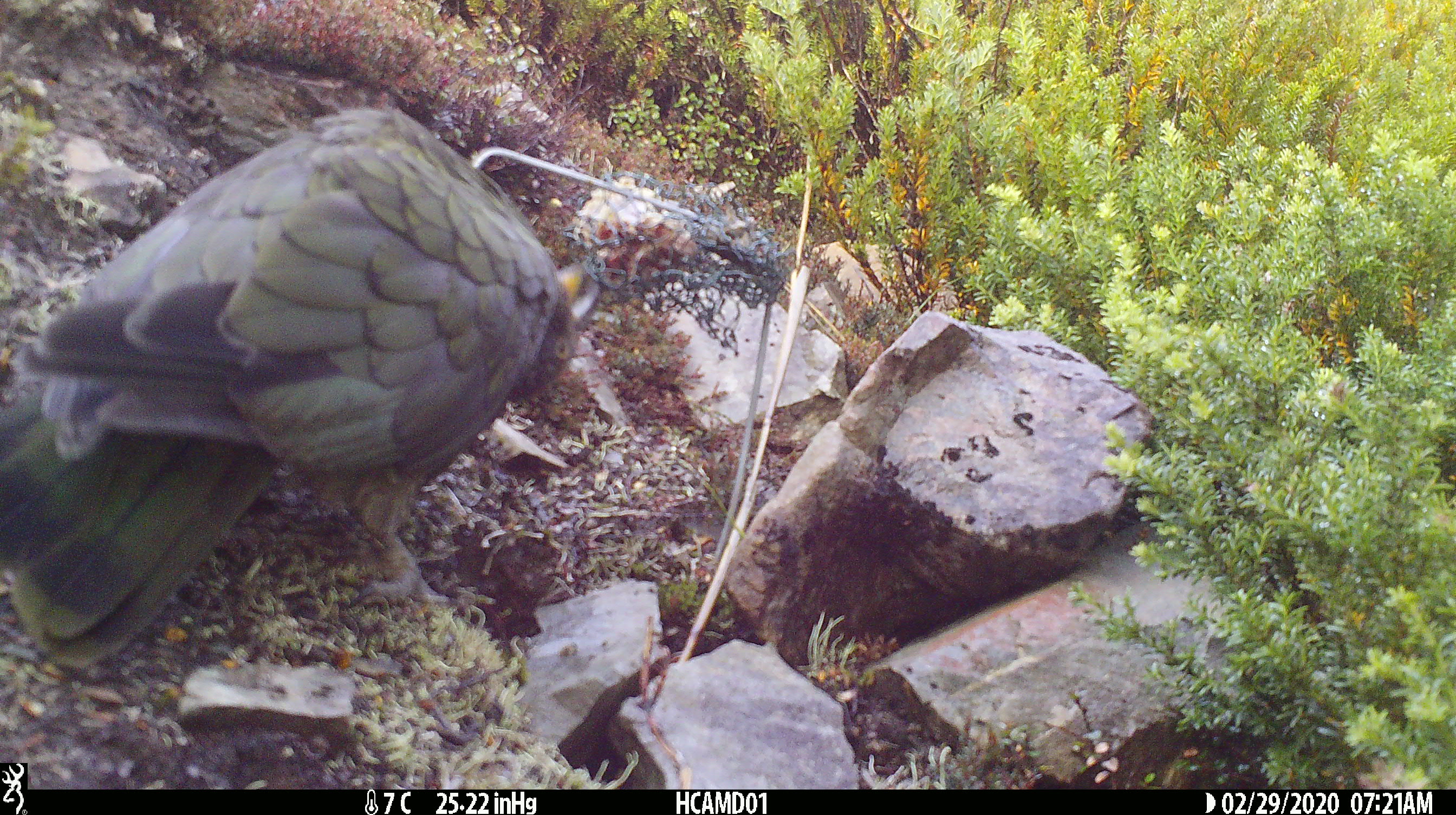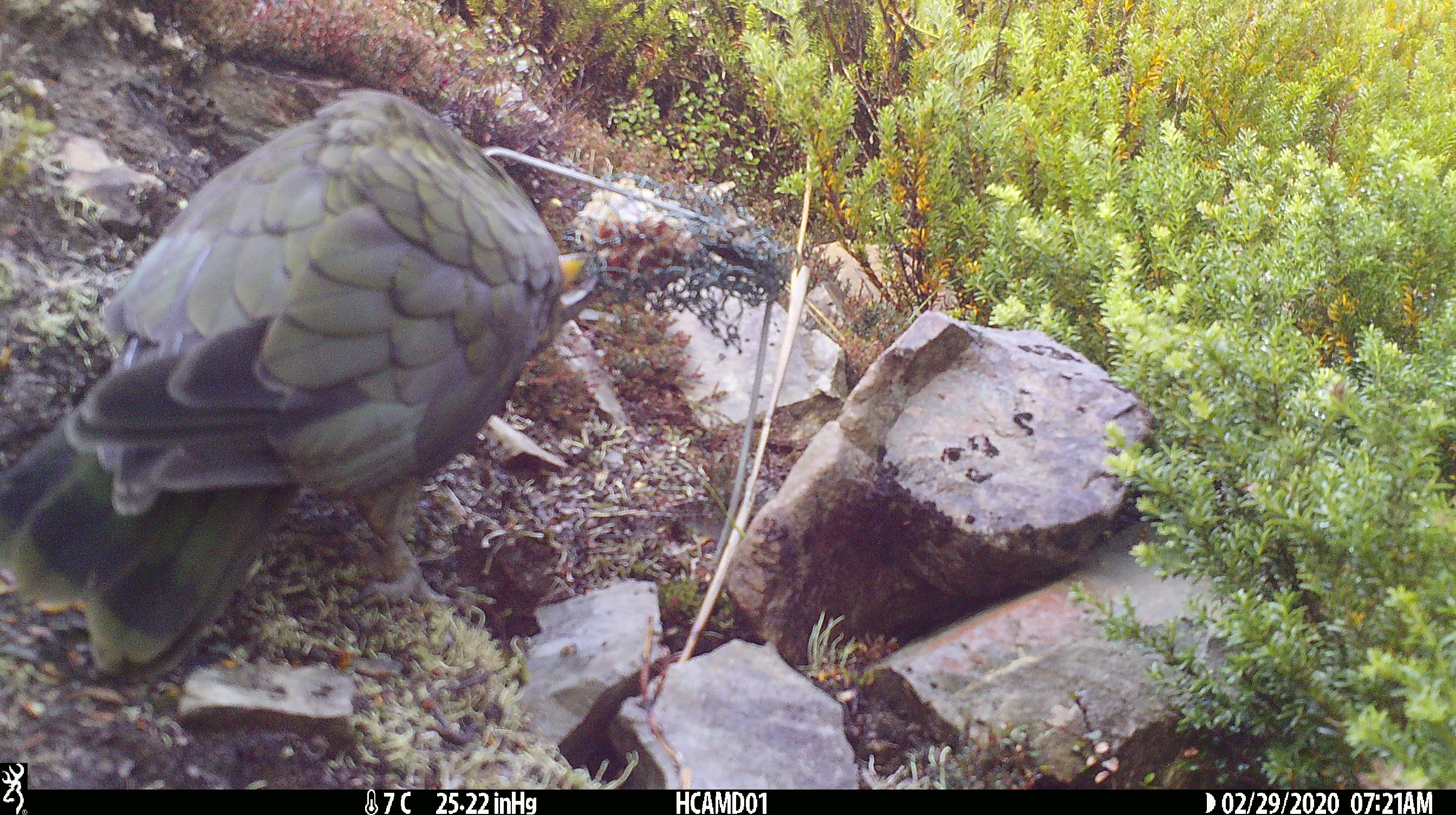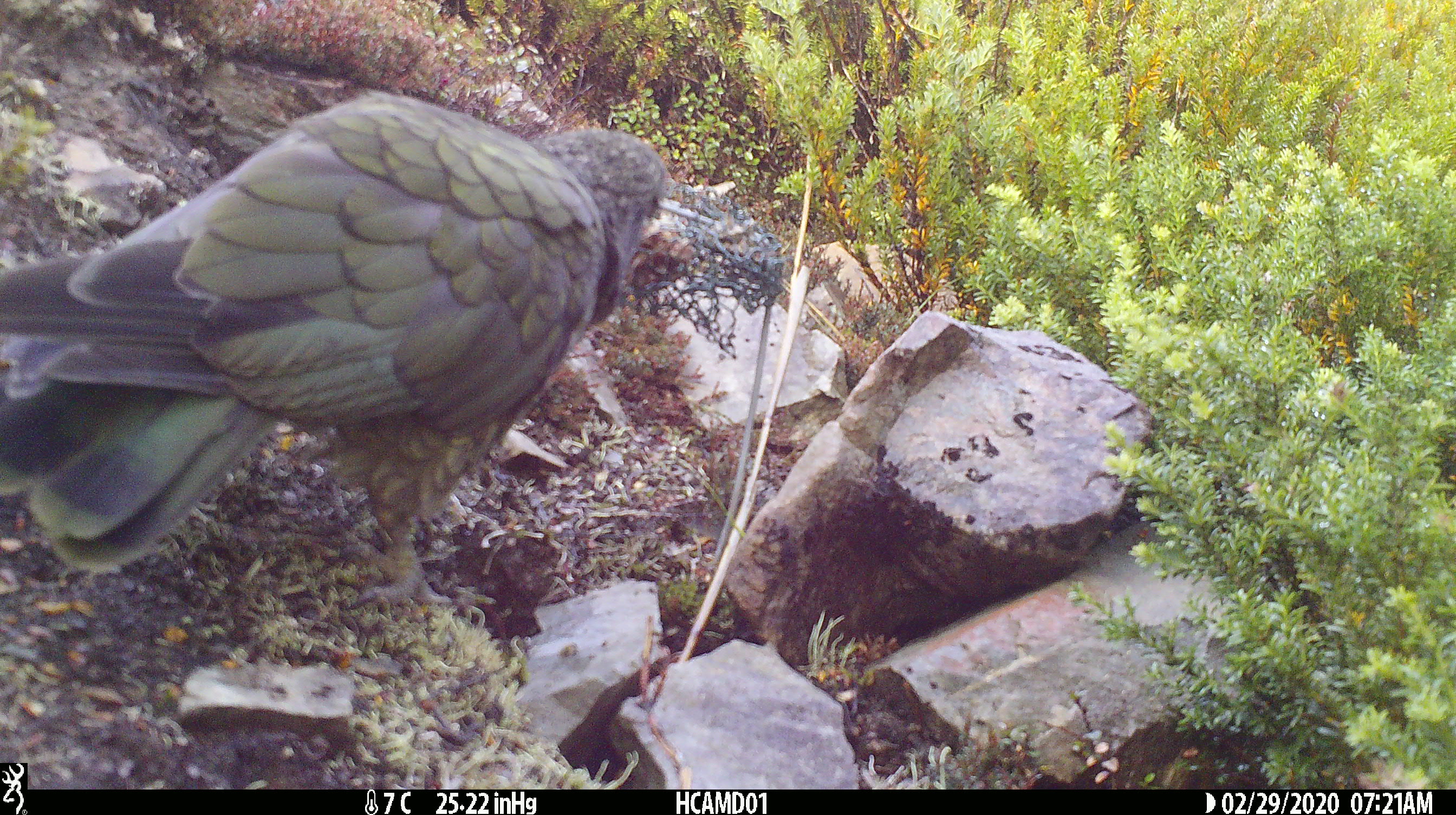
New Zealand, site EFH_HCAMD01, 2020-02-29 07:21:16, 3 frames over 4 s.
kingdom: Animalia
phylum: Chordata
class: Aves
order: Psittaciformes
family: Strigopidae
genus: Nestor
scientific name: Nestor notabilis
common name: kea